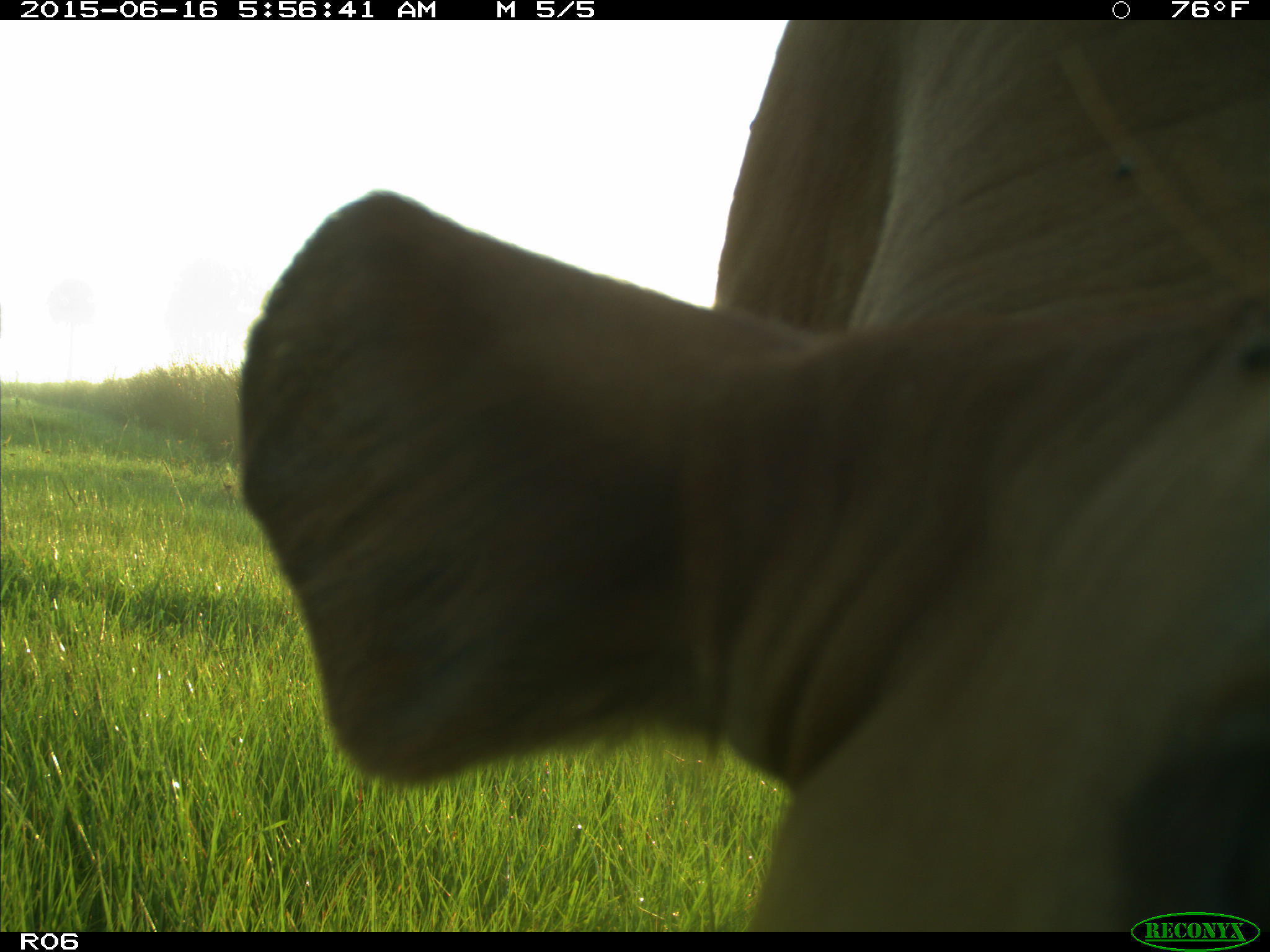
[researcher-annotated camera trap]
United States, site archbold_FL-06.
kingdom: Animalia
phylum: Chordata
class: Mammalia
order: Artiodactyla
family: Bovidae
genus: Bos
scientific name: Bos taurus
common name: domestic cow